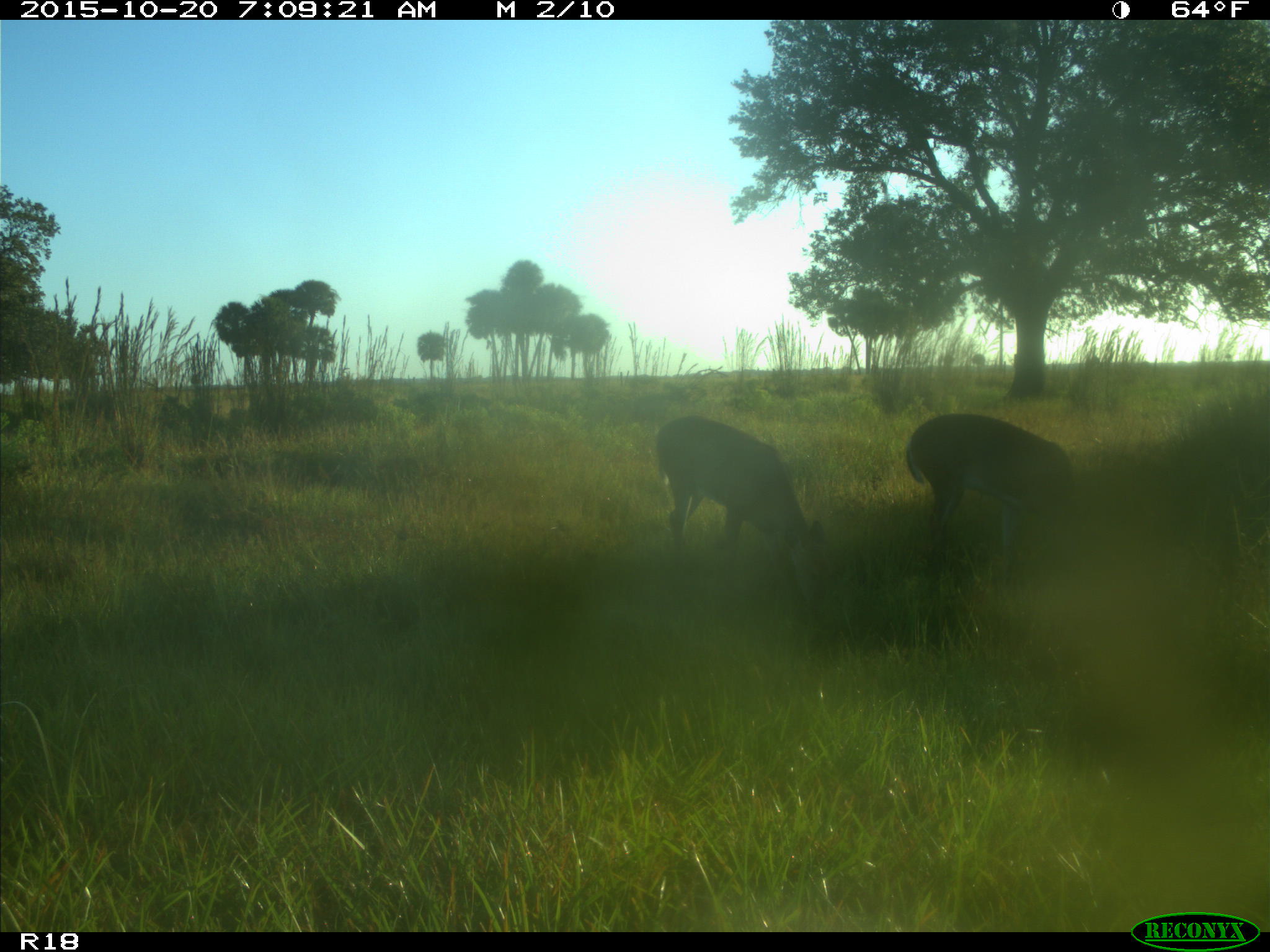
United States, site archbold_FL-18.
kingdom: Animalia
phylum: Chordata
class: Mammalia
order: Artiodactyla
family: Cervidae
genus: Odocoileus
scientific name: Odocoileus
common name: deer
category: unidentified deer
Unidentified deer (deer) (Odocoileus).